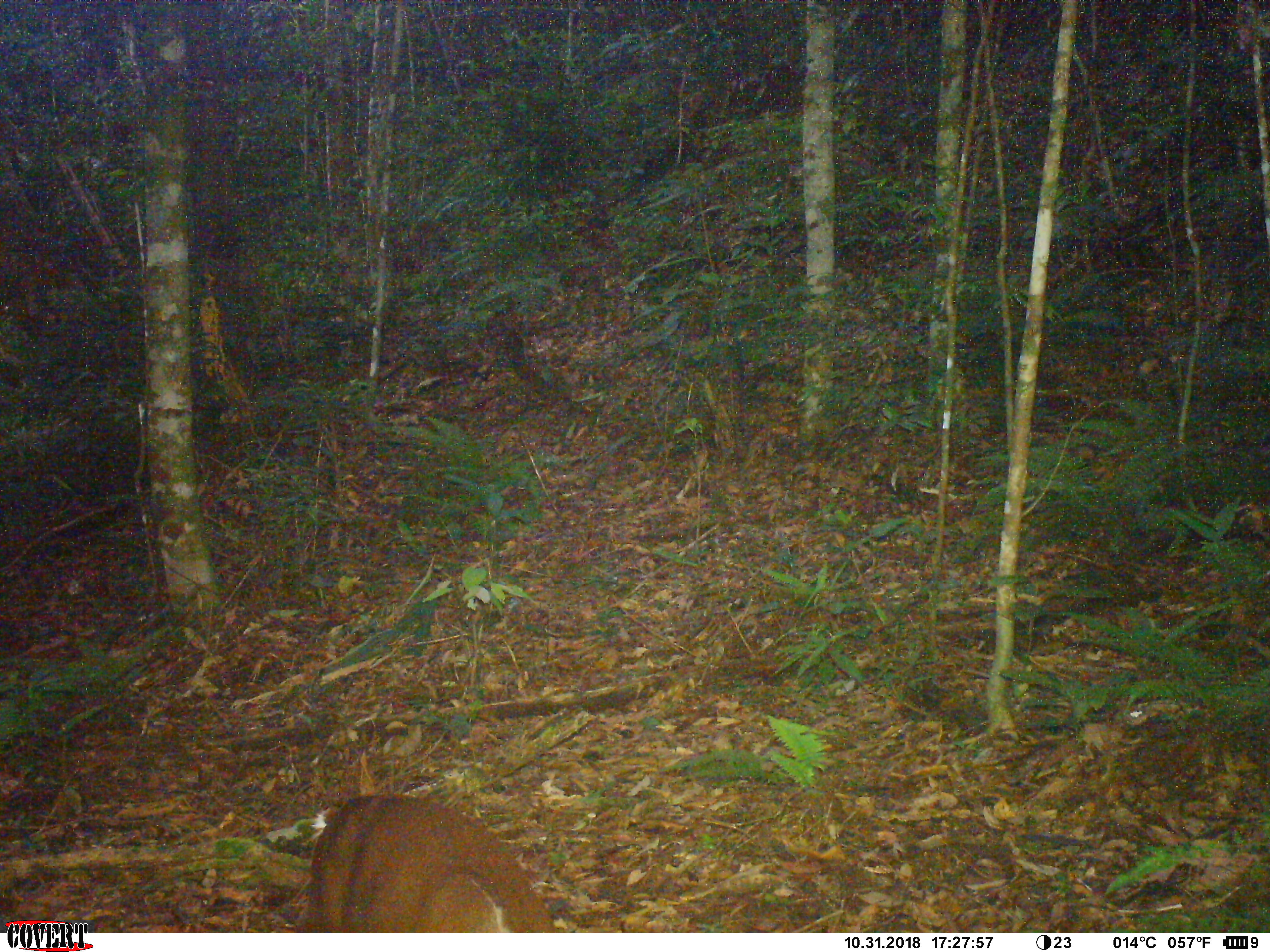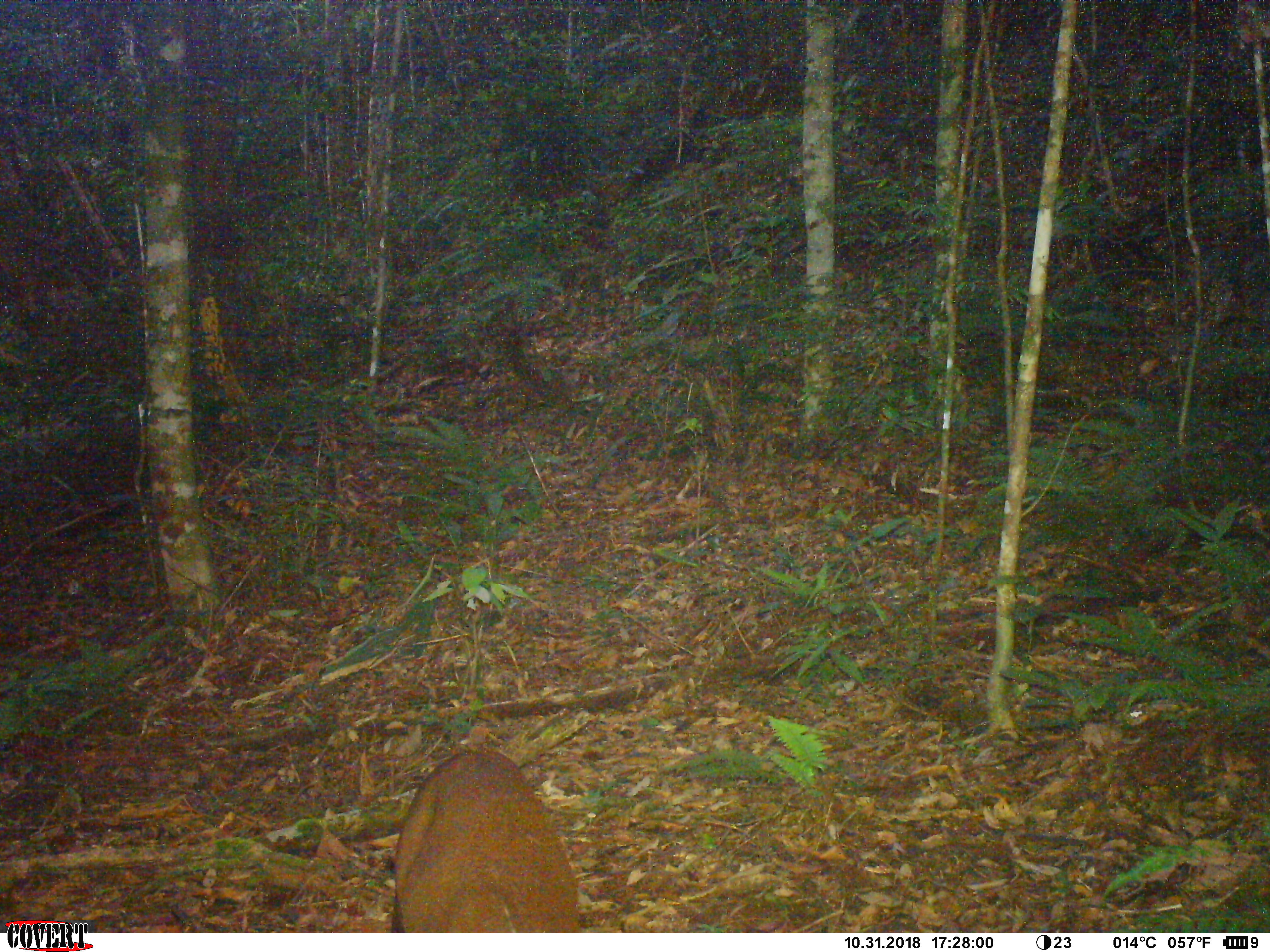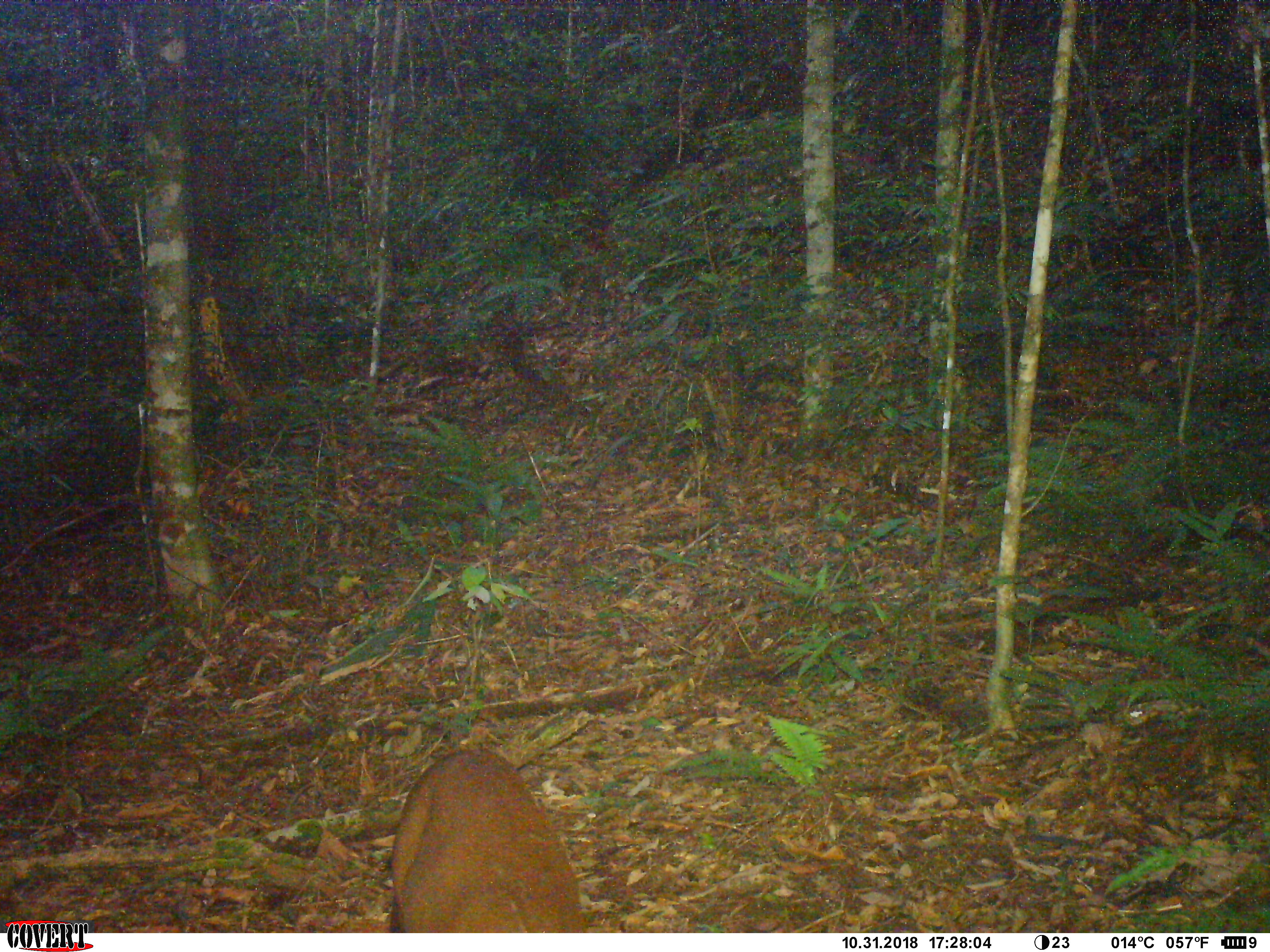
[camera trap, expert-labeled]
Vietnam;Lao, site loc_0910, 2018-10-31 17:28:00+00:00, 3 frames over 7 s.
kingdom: Animalia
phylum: Chordata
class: Mammalia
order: Artiodactyla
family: Cervidae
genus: Muntiacus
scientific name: Muntiacus rooseveltorum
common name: roosevelt's muntjac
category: roosevelts muntjac group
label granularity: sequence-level